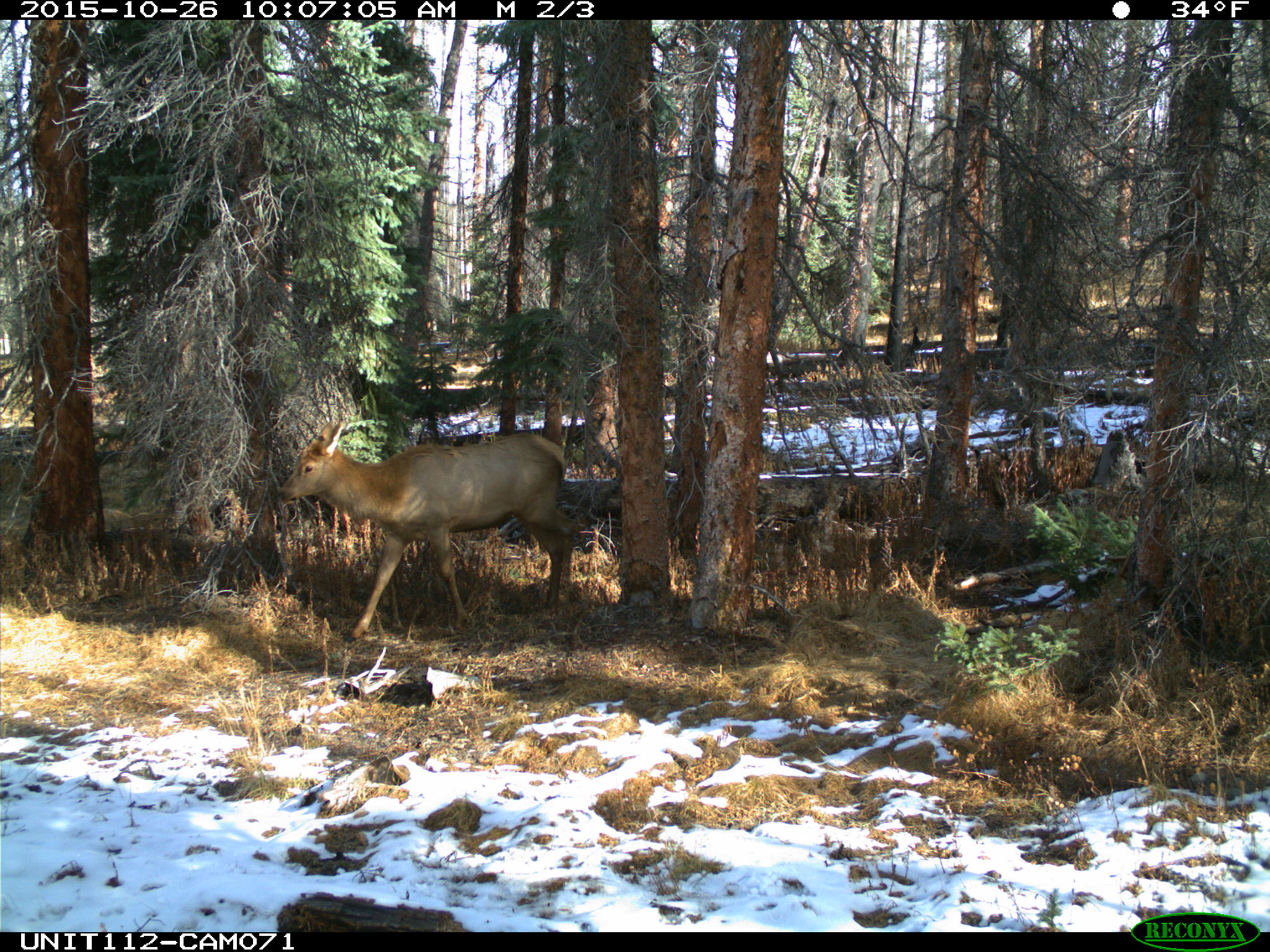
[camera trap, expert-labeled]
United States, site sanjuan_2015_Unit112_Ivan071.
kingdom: Animalia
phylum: Chordata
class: Mammalia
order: Artiodactyla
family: Cervidae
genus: Cervus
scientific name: Cervus elaphus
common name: red deer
Cervus elaphus (red deer).